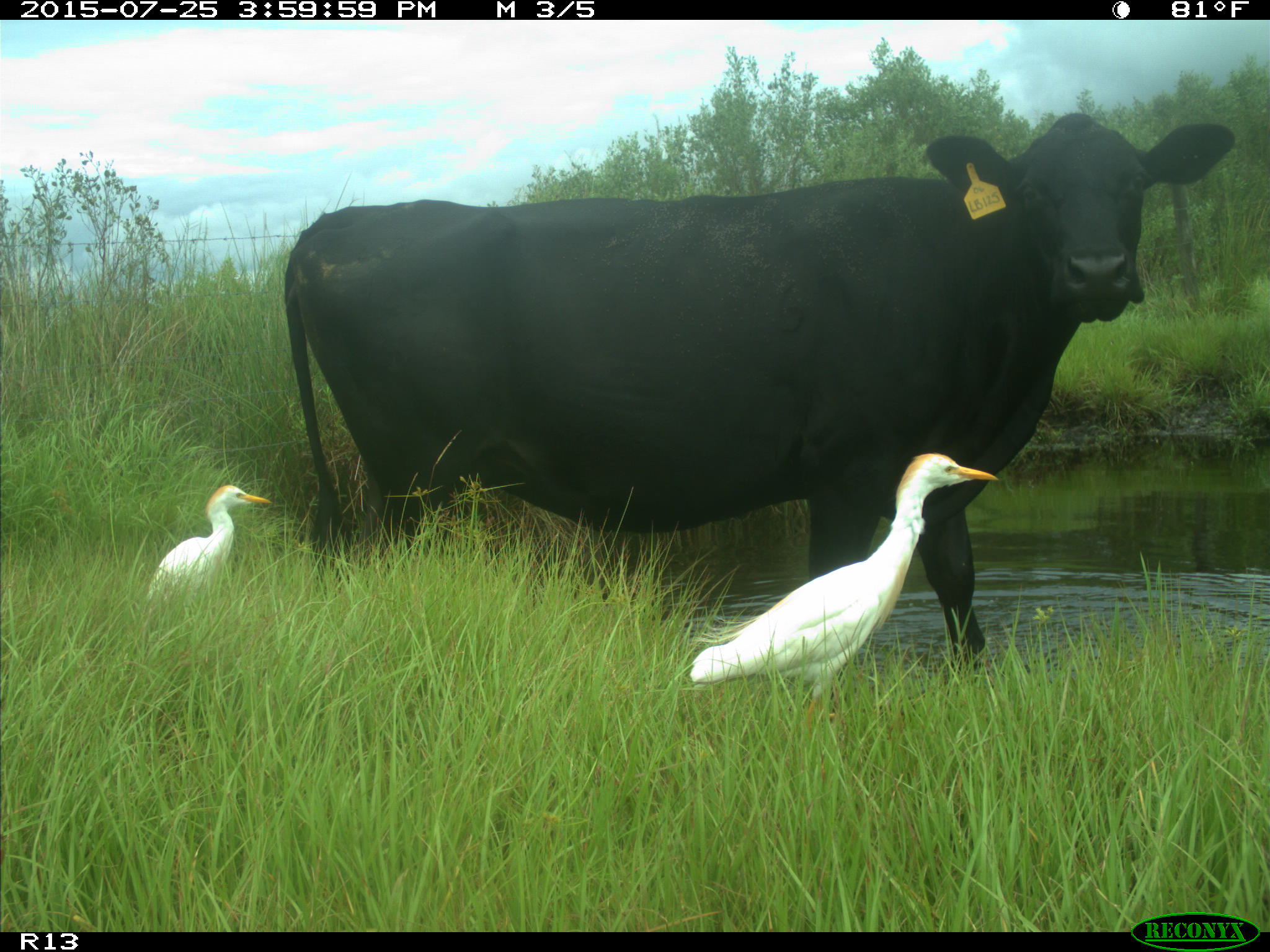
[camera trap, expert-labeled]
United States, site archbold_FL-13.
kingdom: Animalia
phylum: Chordata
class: Mammalia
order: Artiodactyla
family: Bovidae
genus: Bos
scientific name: Bos taurus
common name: domestic cow